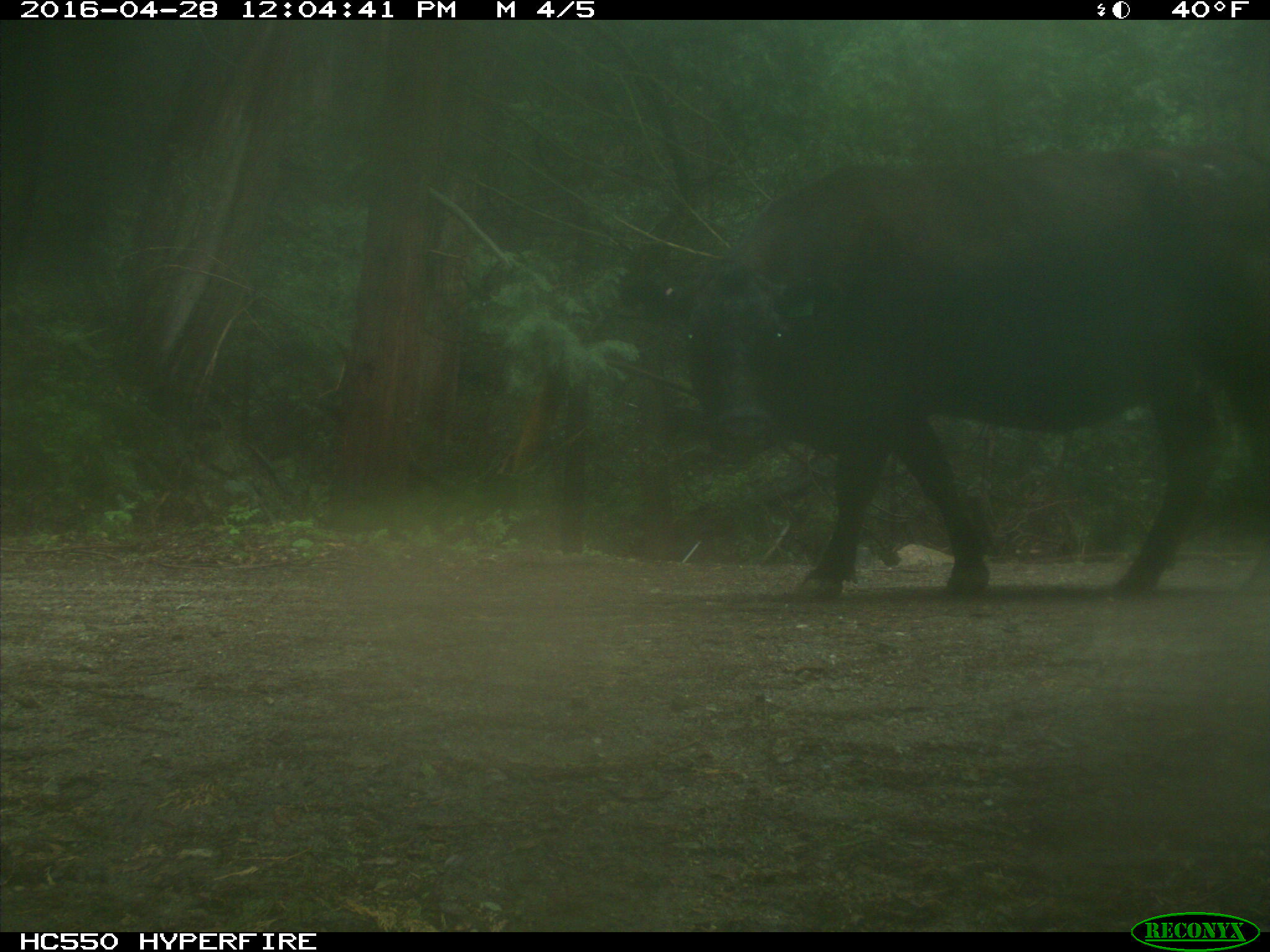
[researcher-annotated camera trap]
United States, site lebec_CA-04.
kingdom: Animalia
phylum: Chordata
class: Mammalia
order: Artiodactyla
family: Bovidae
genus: Bos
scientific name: Bos taurus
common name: domestic cow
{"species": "Bos taurus (domestic cow)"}